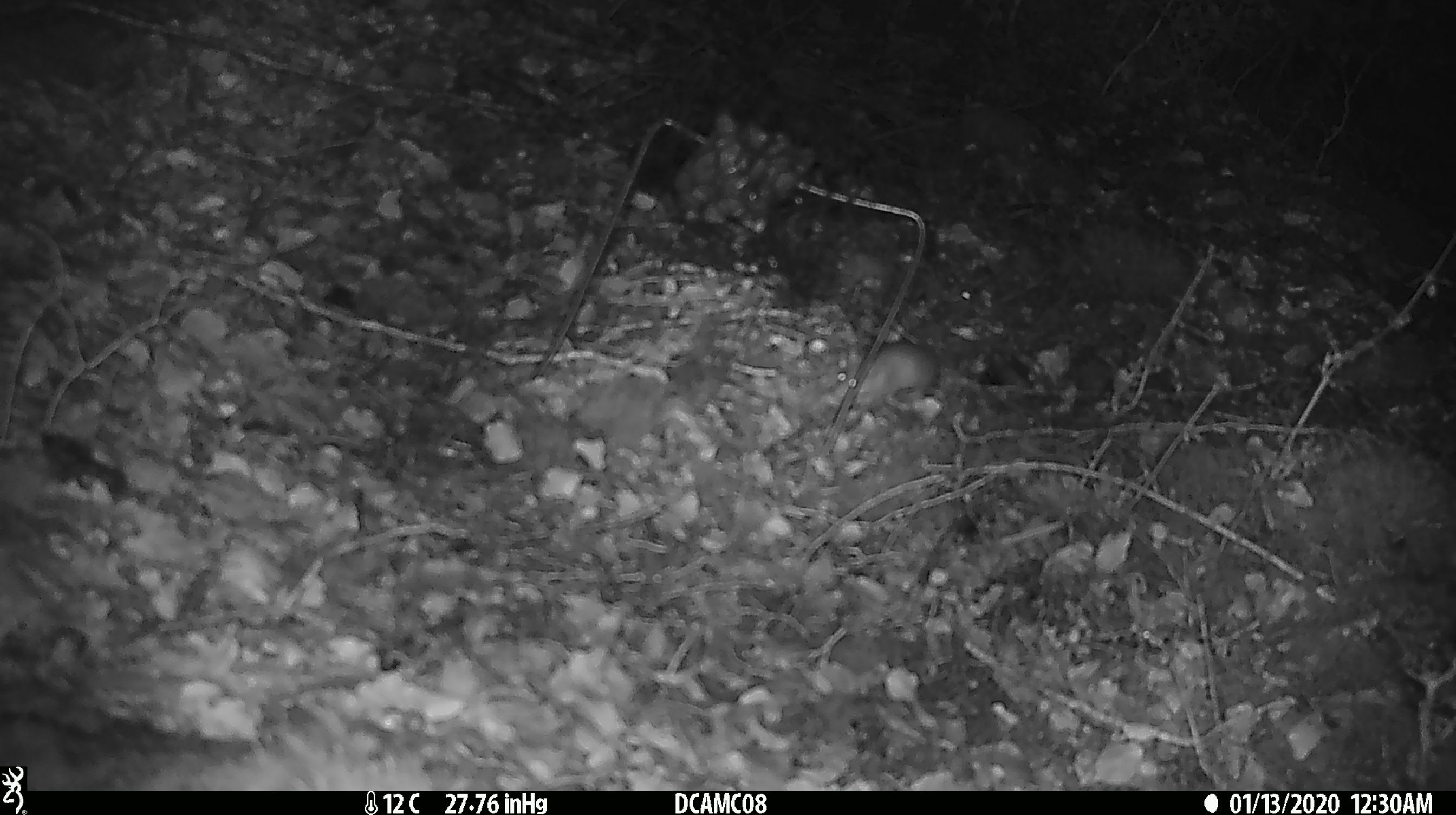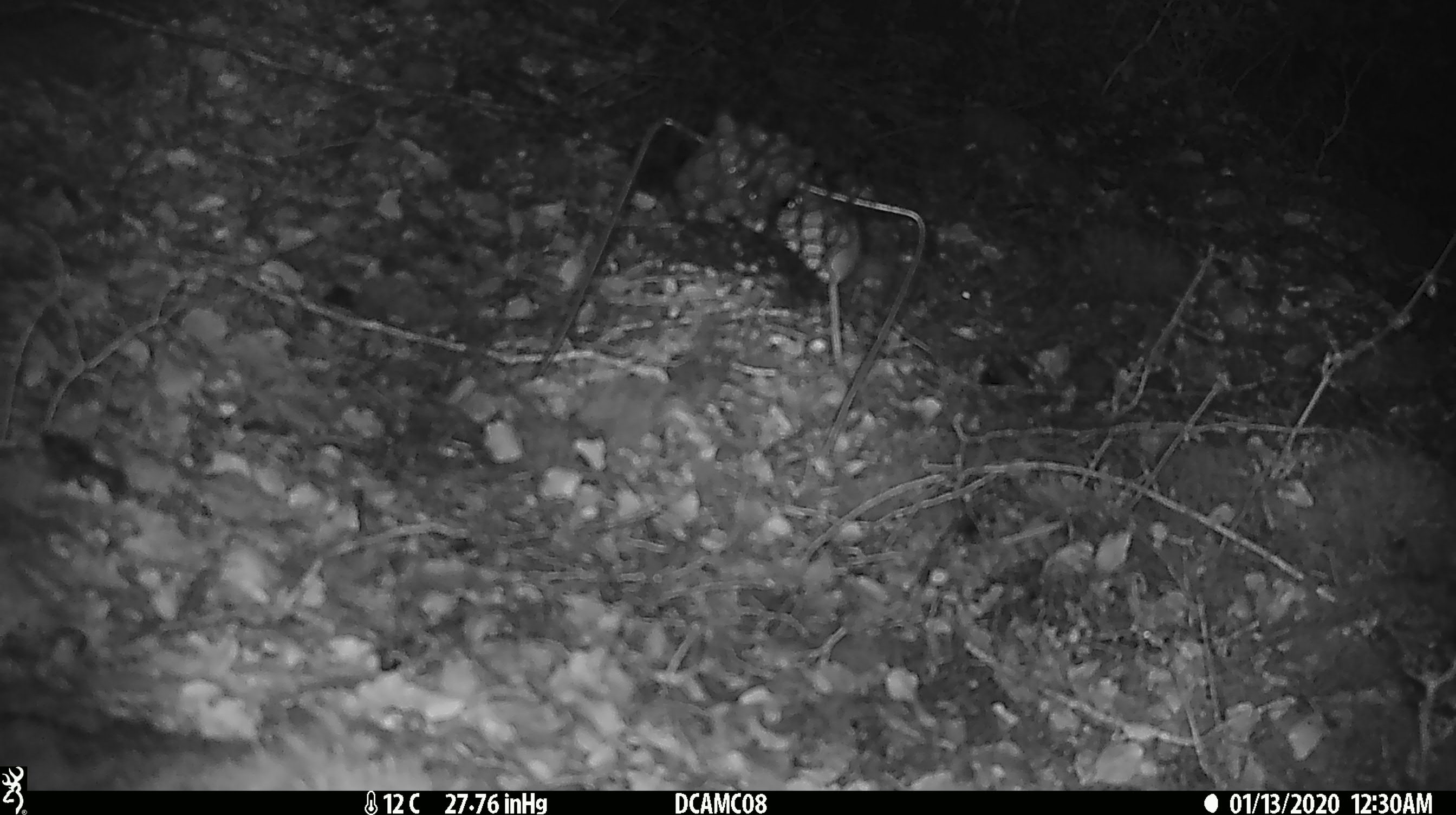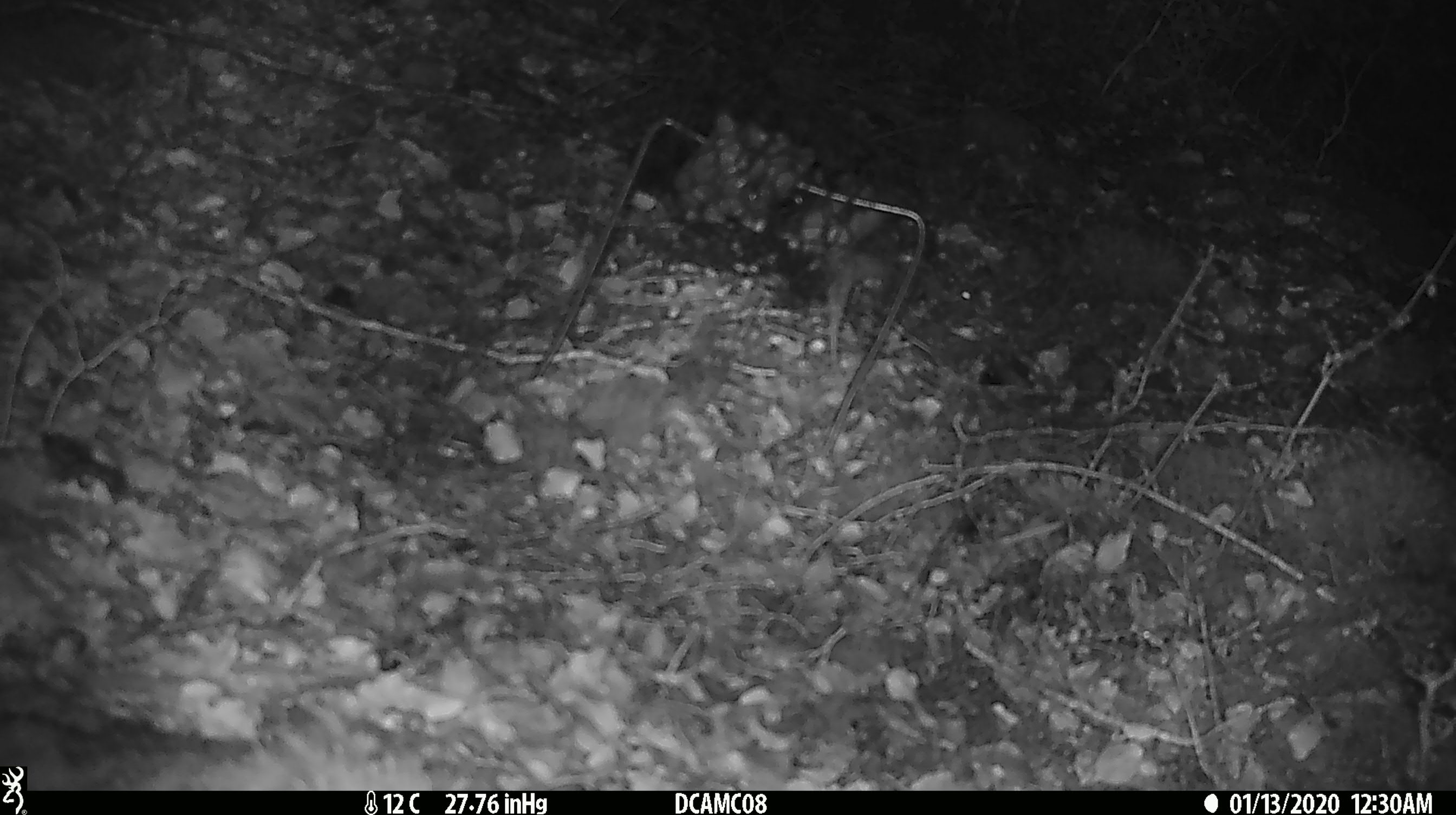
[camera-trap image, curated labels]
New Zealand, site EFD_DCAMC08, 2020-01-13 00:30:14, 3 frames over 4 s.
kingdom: Animalia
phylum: Chordata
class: Mammalia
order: Rodentia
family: Muridae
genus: Mus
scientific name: Mus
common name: mouse